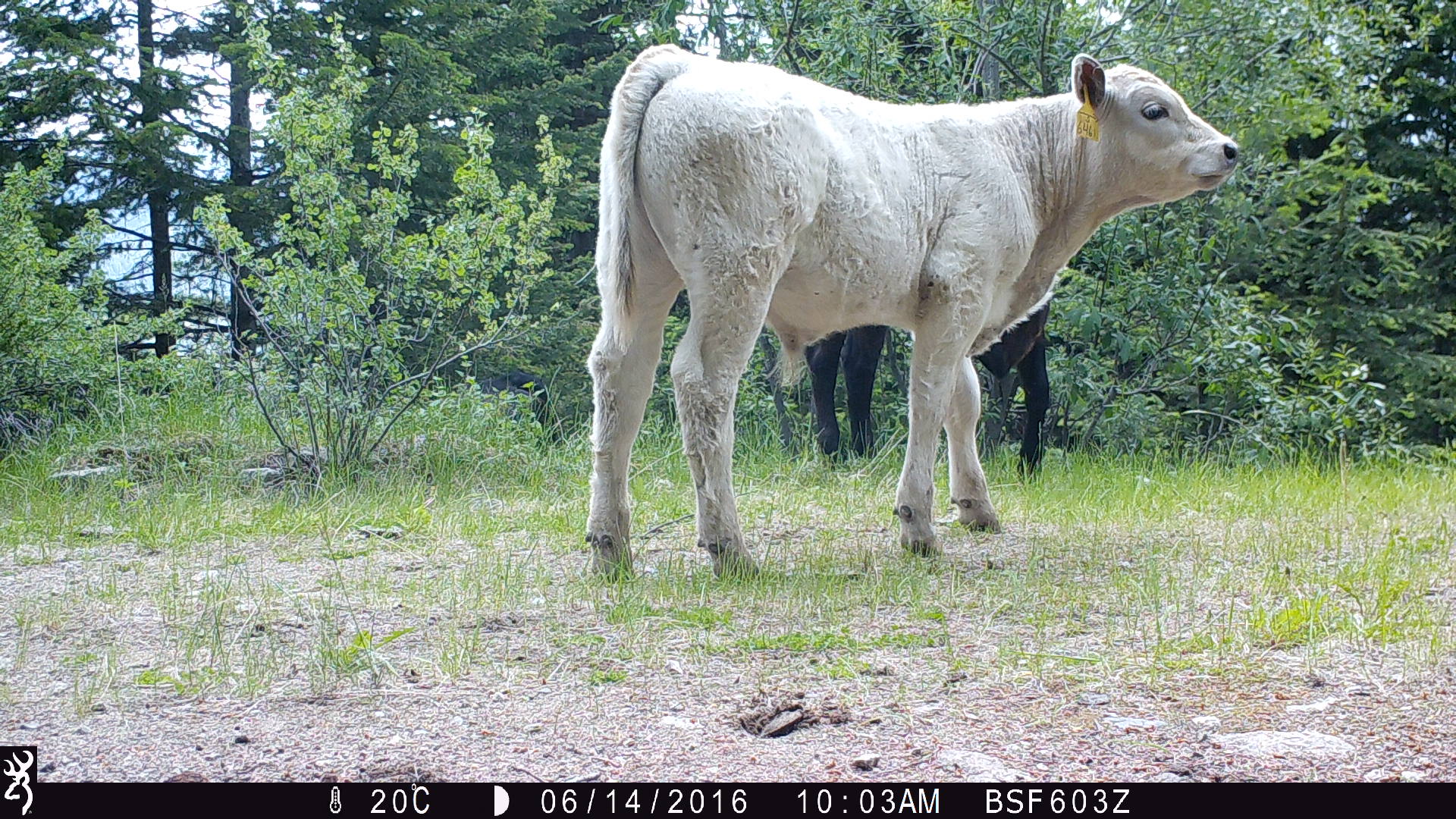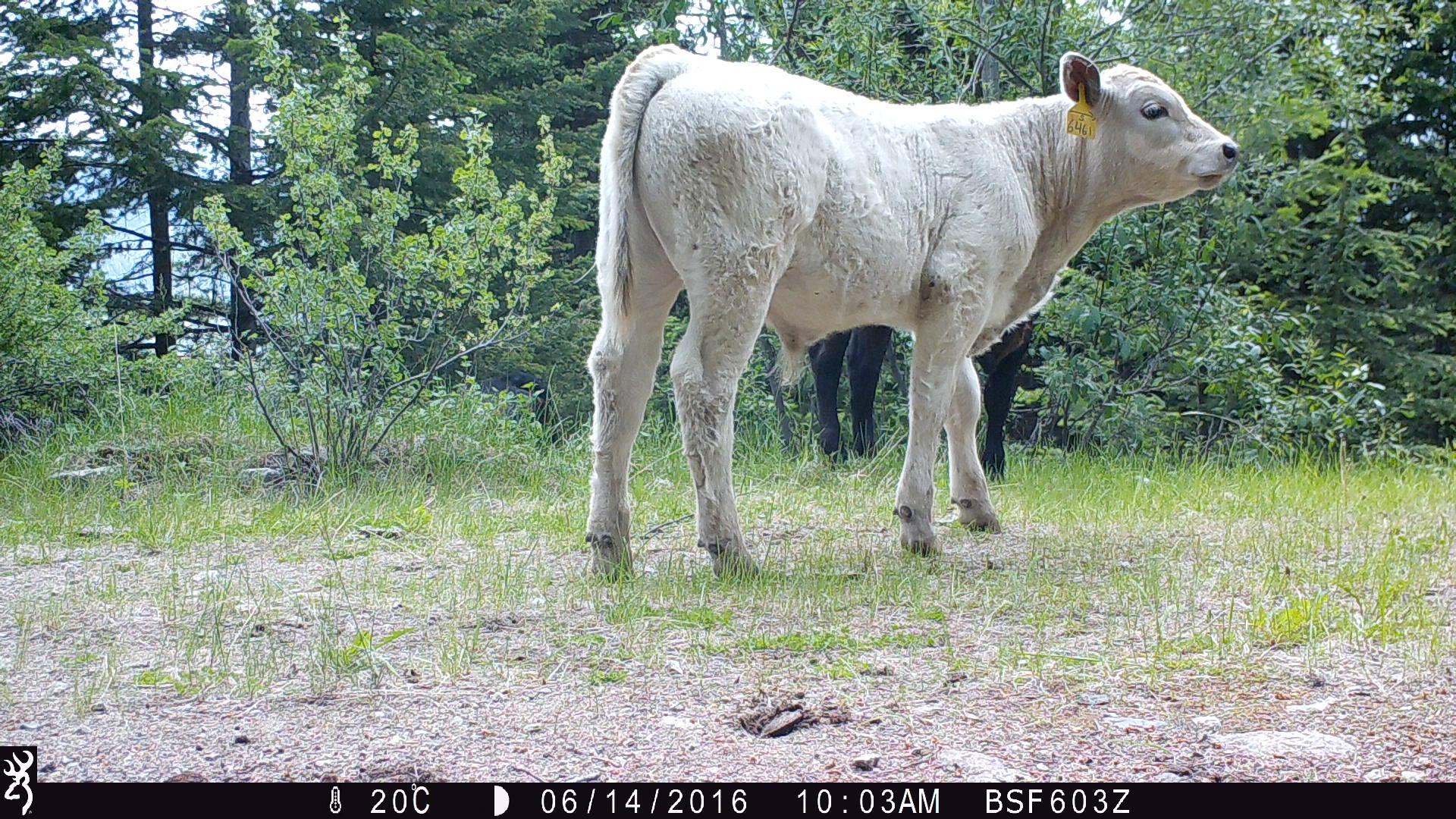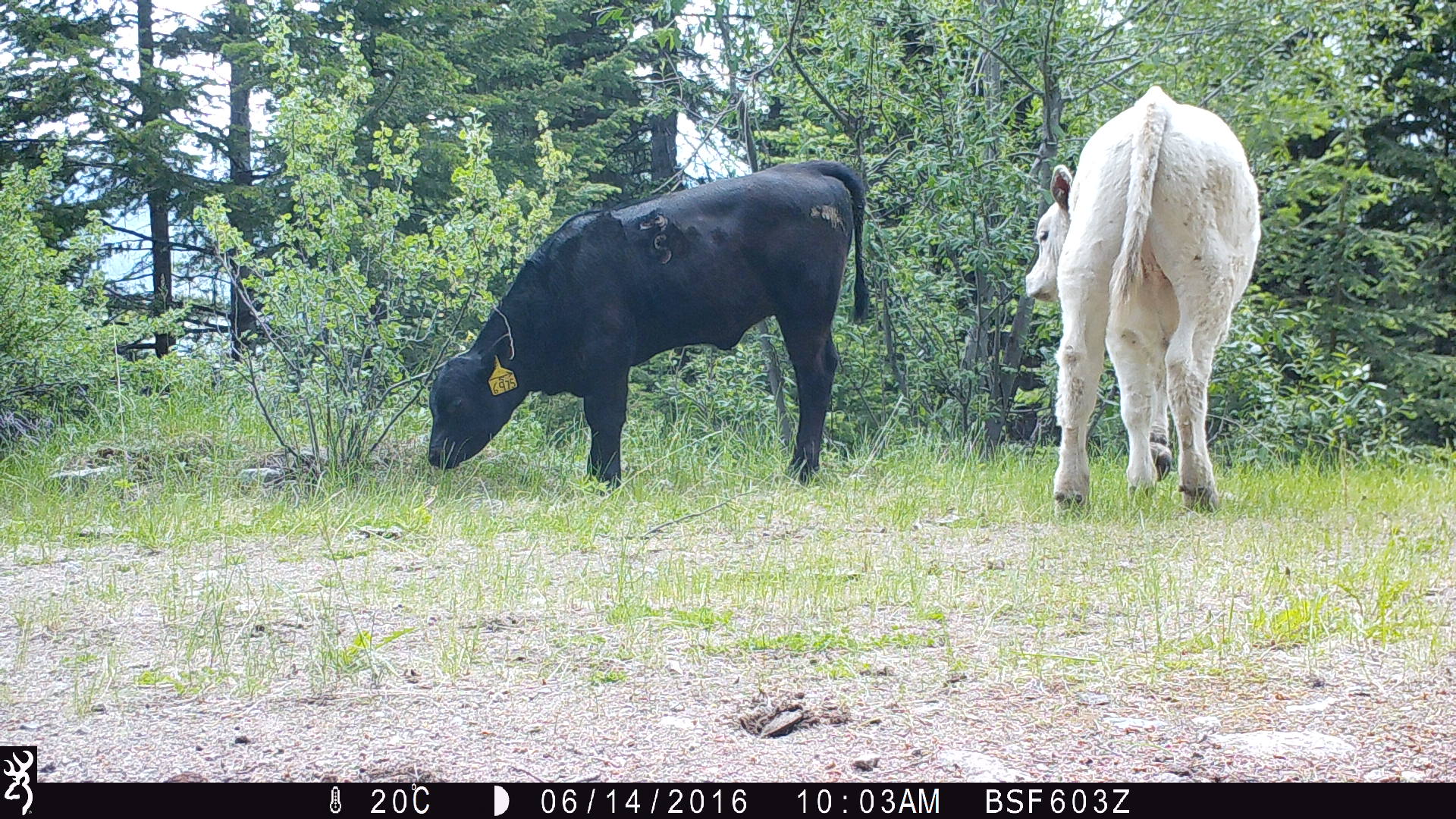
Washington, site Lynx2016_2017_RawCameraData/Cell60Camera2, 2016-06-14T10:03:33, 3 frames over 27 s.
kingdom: Animalia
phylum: Chordata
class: Mammalia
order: Artiodactyla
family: Bovidae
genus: Bos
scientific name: Bos taurus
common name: domestic cattle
Domestic cattle (Bos taurus). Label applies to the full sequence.